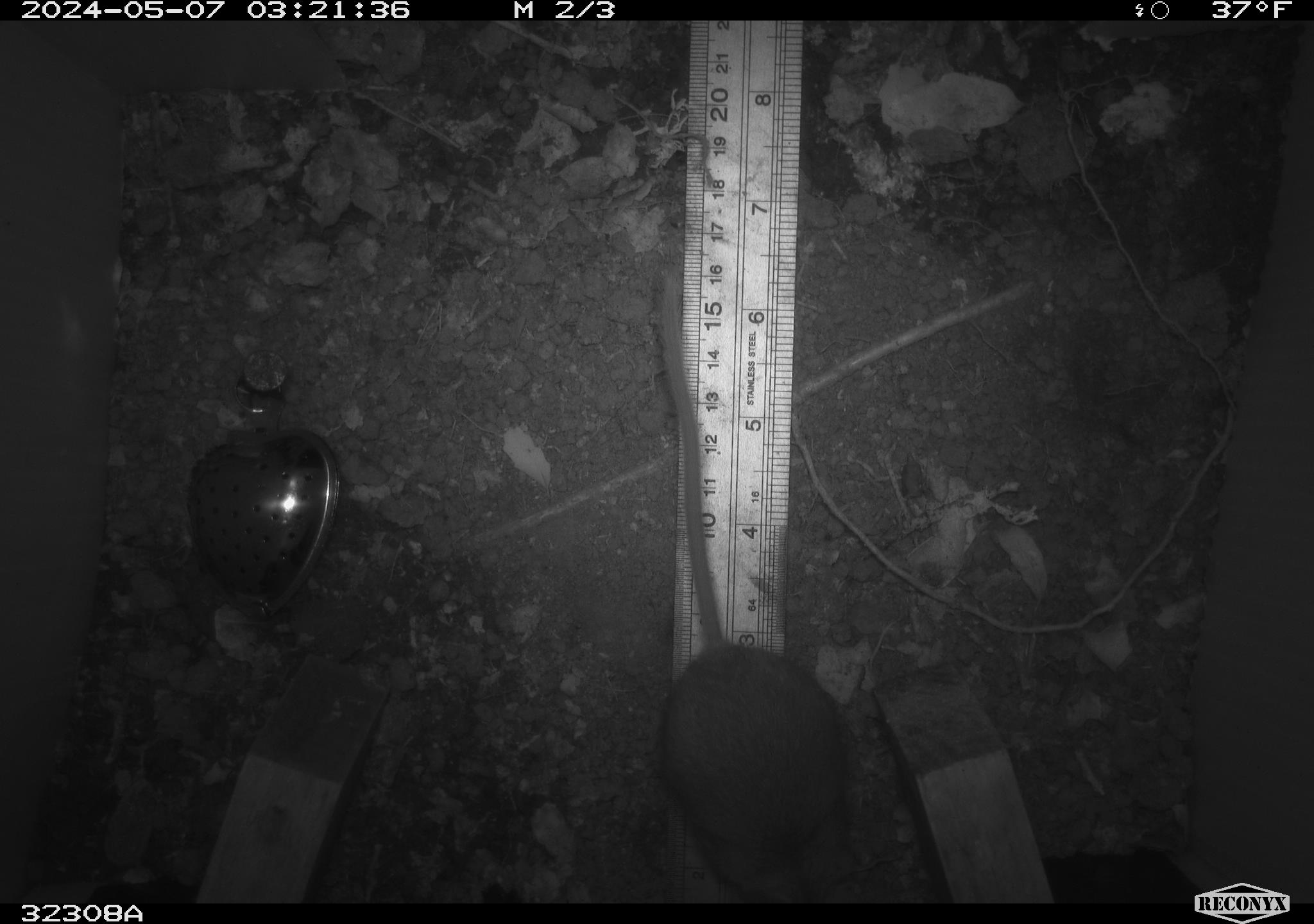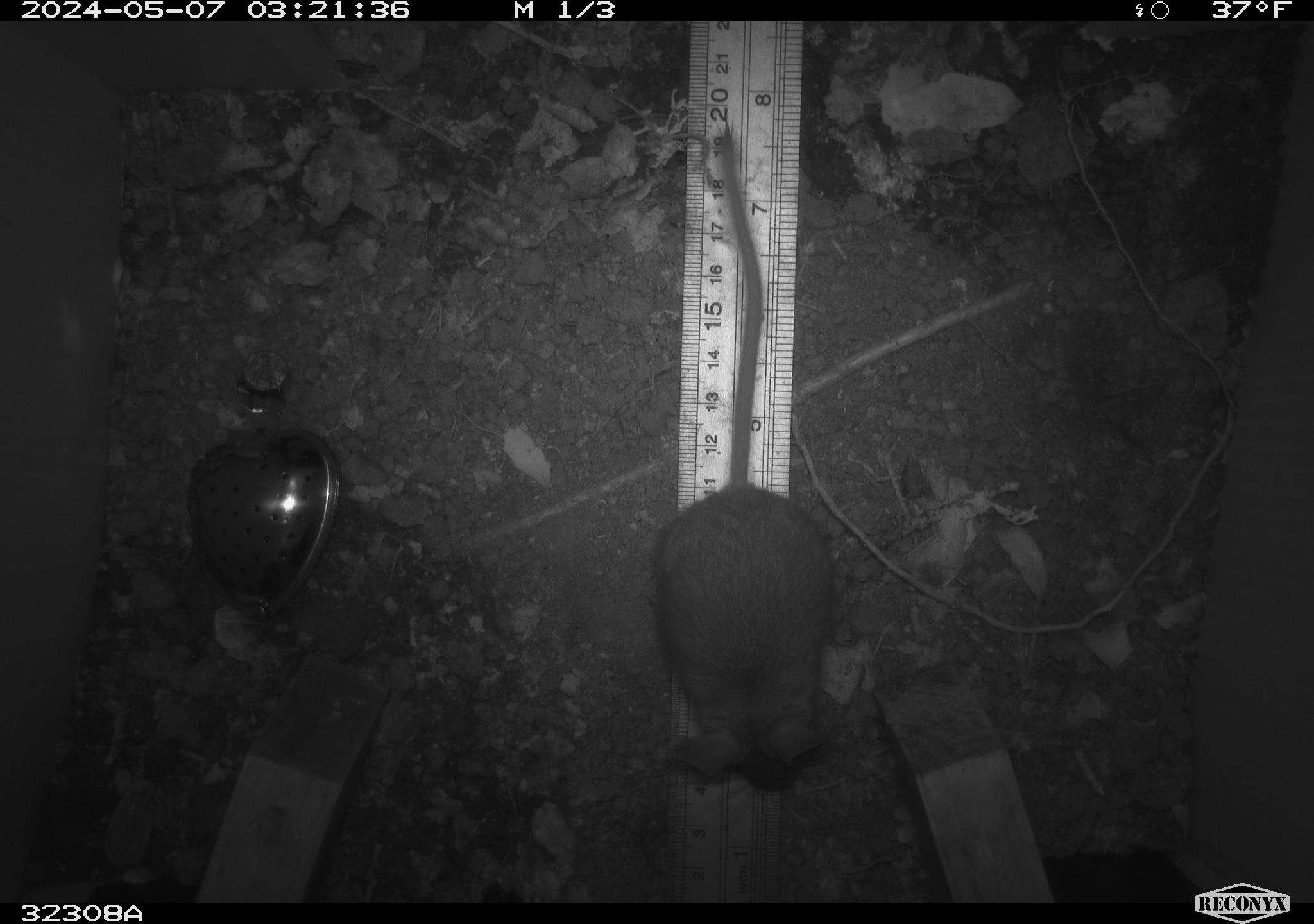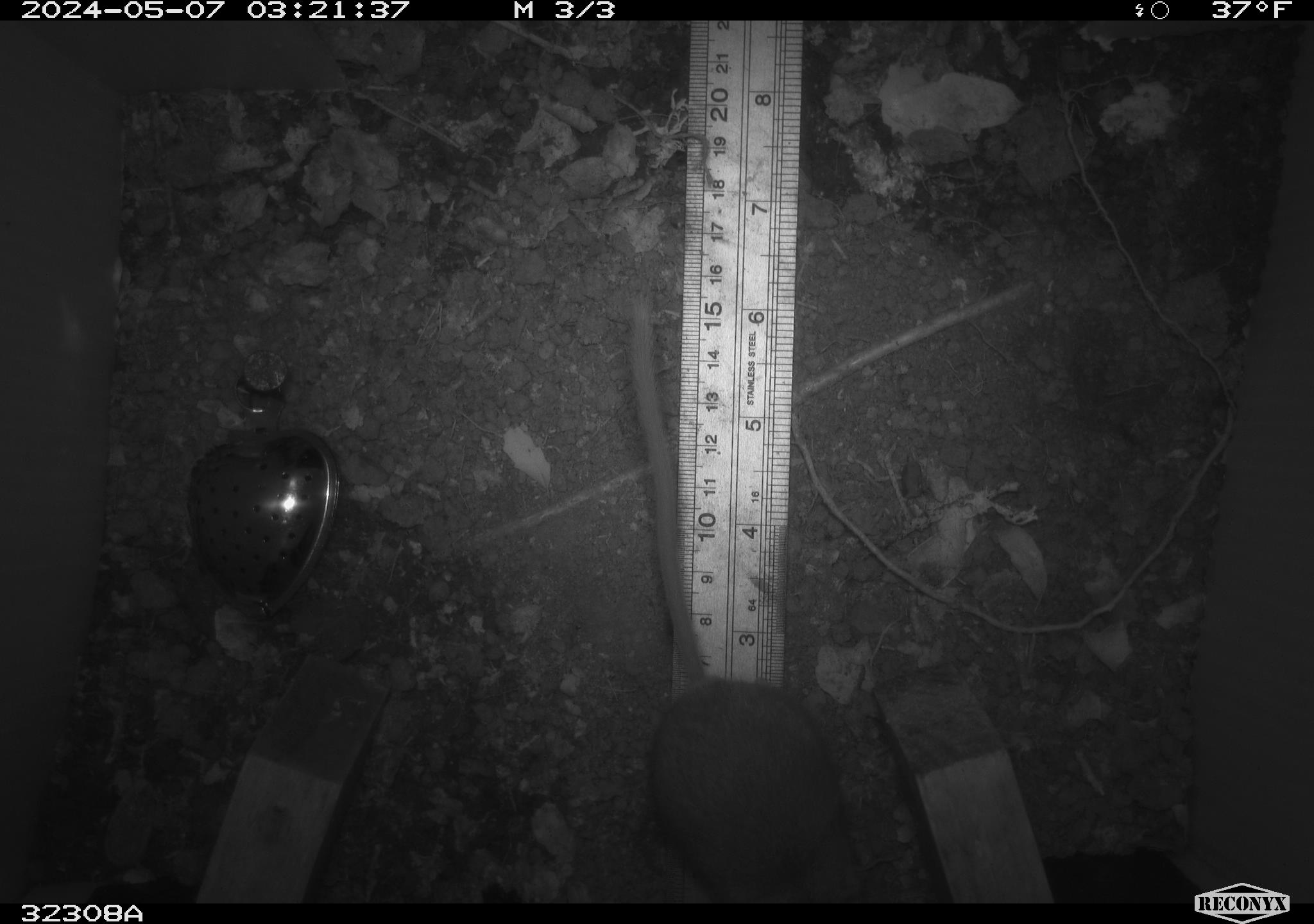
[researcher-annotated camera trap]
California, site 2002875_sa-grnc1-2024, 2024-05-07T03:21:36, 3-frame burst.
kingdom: Animalia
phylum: Chordata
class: Mammalia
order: Rodentia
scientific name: Rodentia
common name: rodent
Rodent (Rodentia).